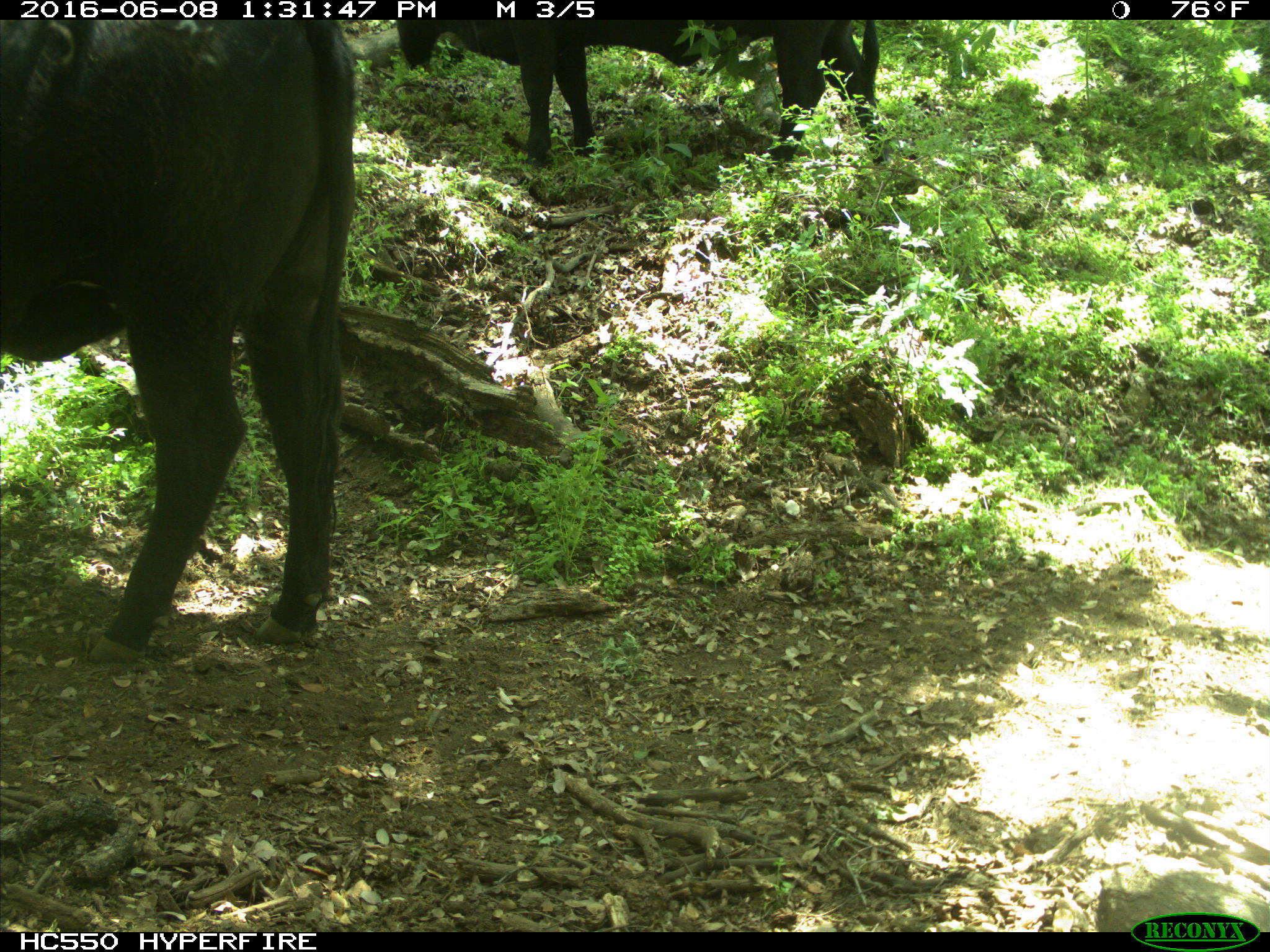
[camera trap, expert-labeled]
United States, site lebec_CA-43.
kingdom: Animalia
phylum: Chordata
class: Mammalia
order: Artiodactyla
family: Bovidae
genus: Bos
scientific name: Bos taurus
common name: domestic cow